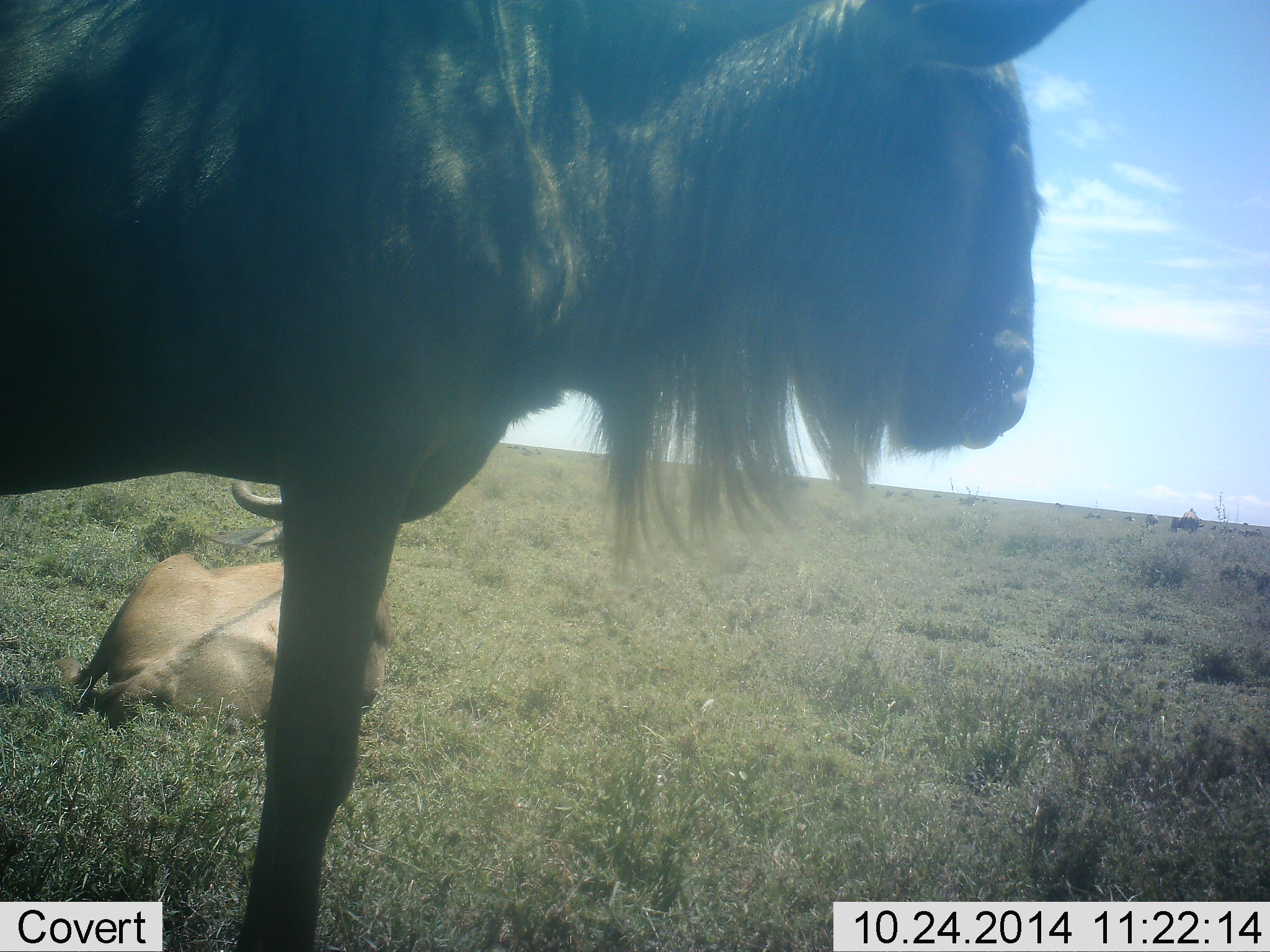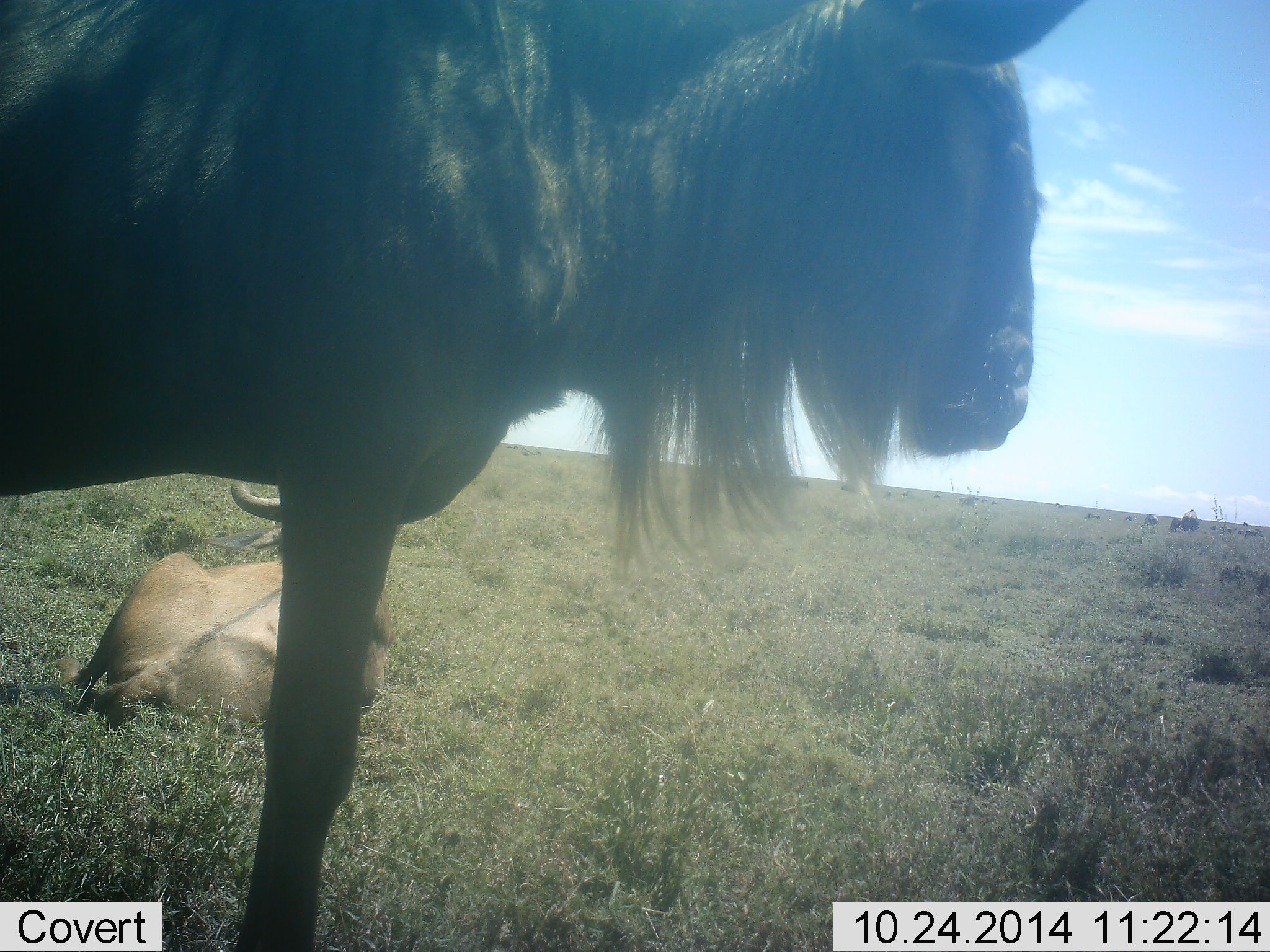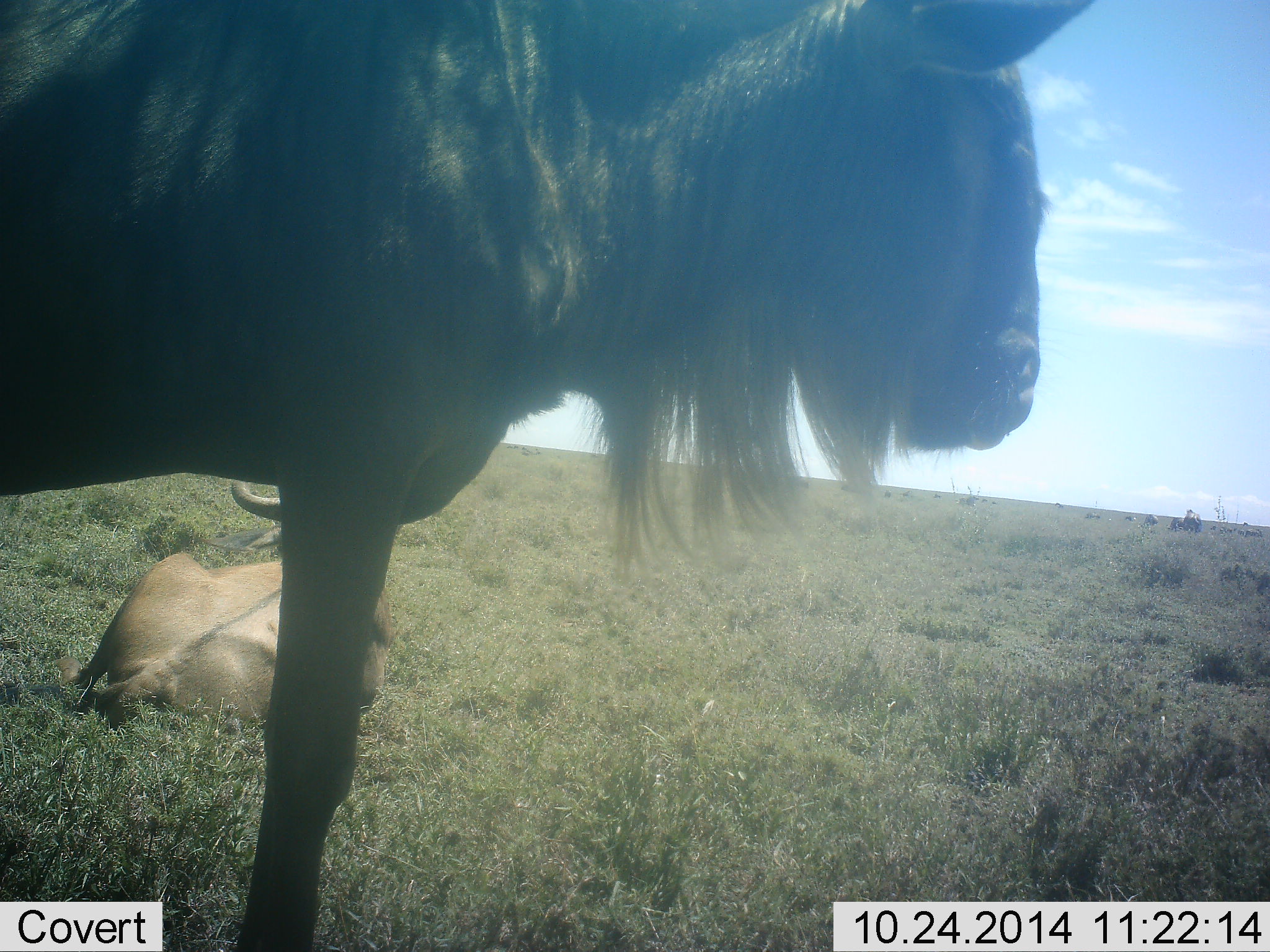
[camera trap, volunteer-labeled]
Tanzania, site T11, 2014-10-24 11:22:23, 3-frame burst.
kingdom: Animalia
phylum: Chordata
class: Mammalia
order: Artiodactyla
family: Bovidae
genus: Connochaetes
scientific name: Connochaetes taurinus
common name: blue wildebeest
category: wildebeest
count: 2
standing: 90%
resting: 80%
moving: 0%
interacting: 0%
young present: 0%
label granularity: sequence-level